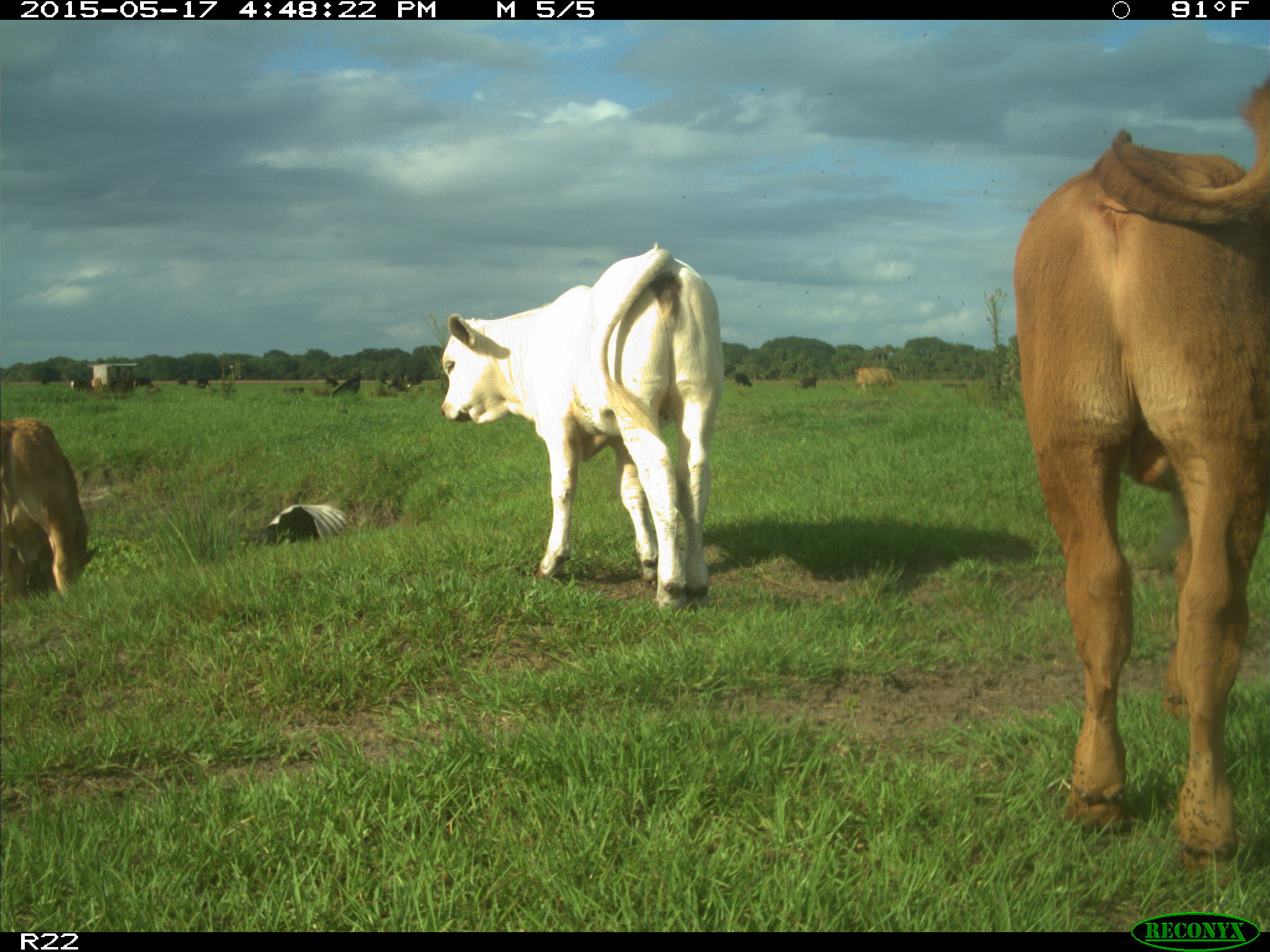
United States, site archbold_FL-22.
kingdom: Animalia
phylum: Chordata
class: Mammalia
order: Artiodactyla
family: Bovidae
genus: Bos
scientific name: Bos taurus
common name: domestic cow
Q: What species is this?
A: Bos taurus (domestic cow).